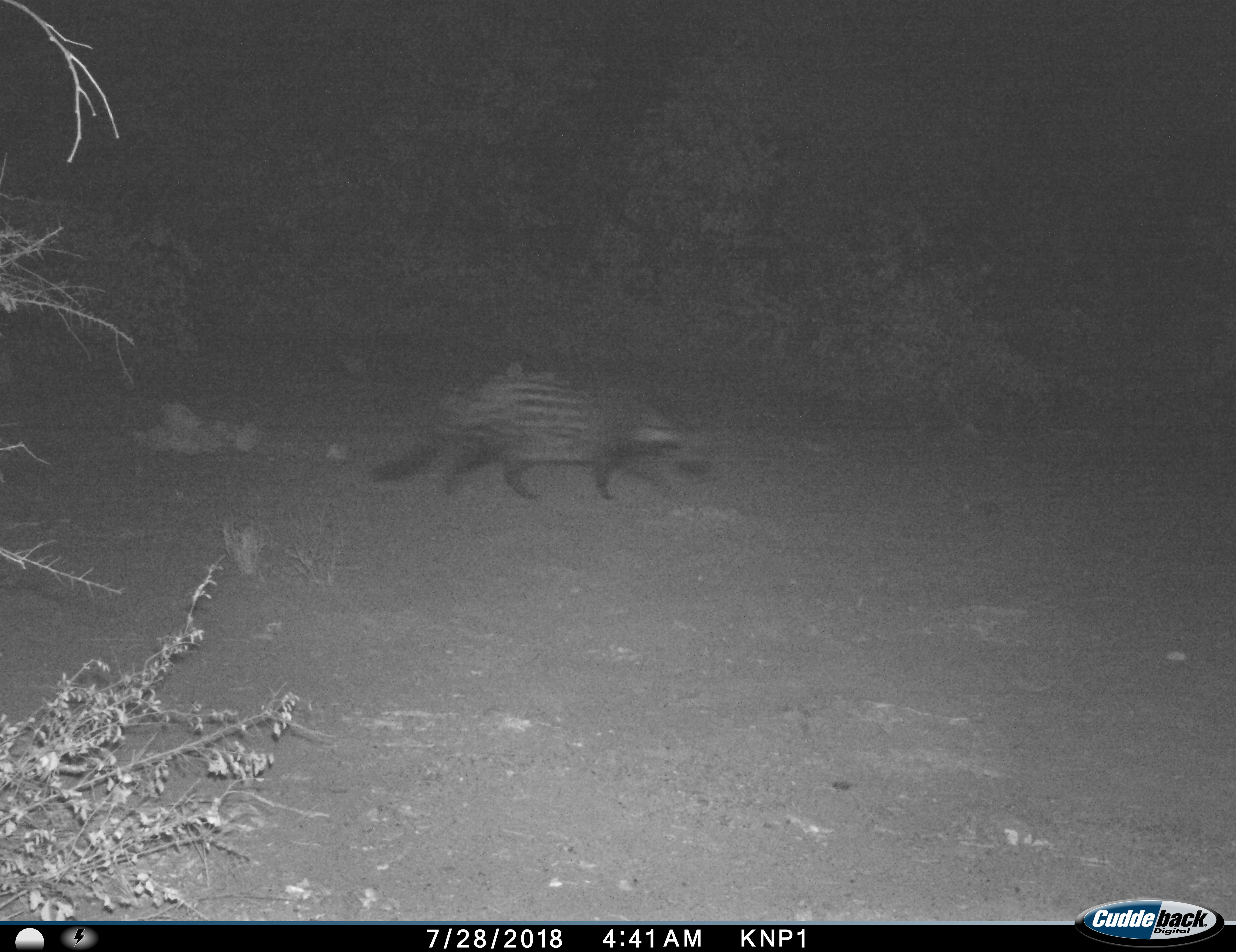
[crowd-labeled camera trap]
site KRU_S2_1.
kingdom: Animalia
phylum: Chordata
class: Mammalia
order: Carnivora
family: Viverridae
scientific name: Viverridae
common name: civet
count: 1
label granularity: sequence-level